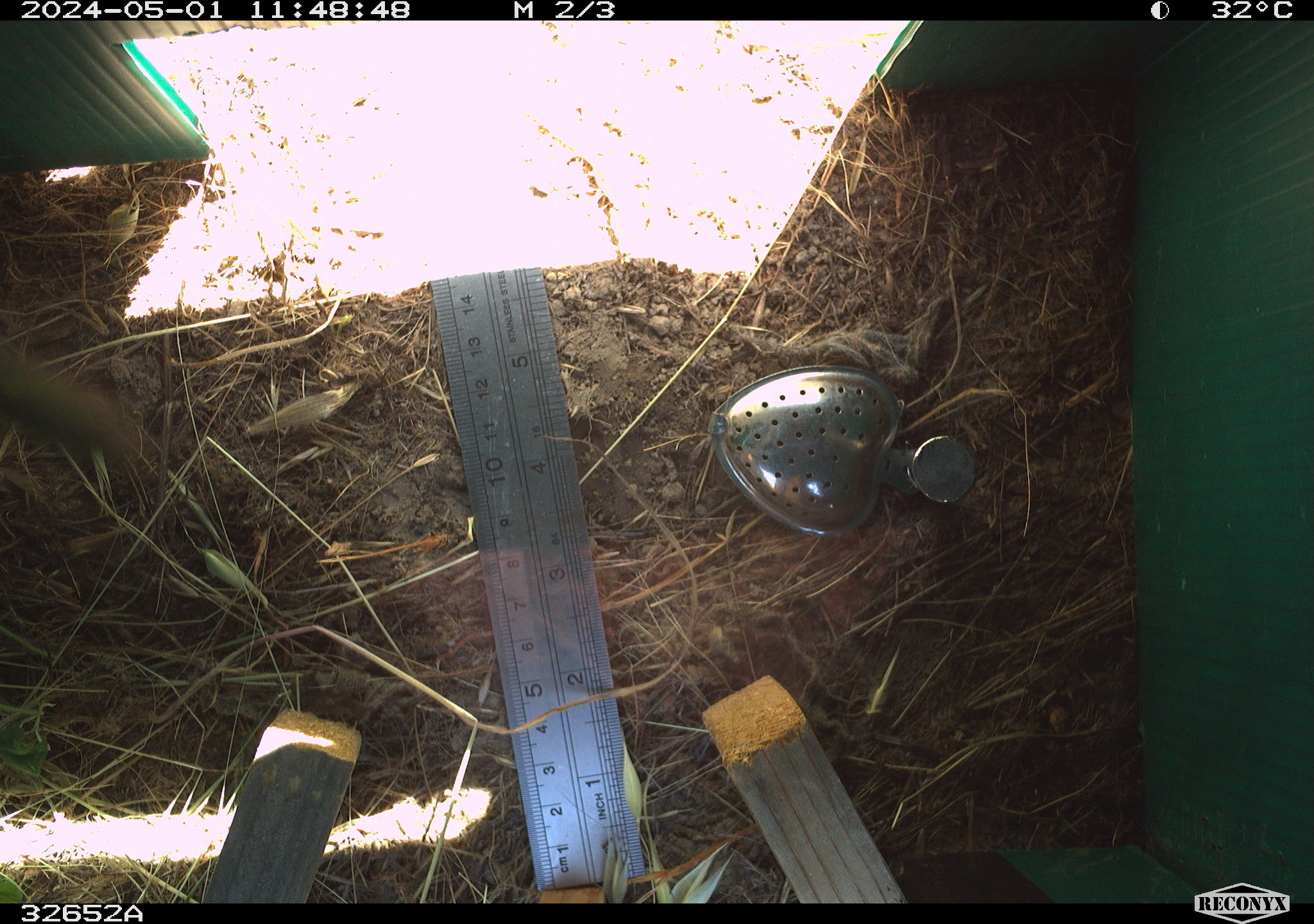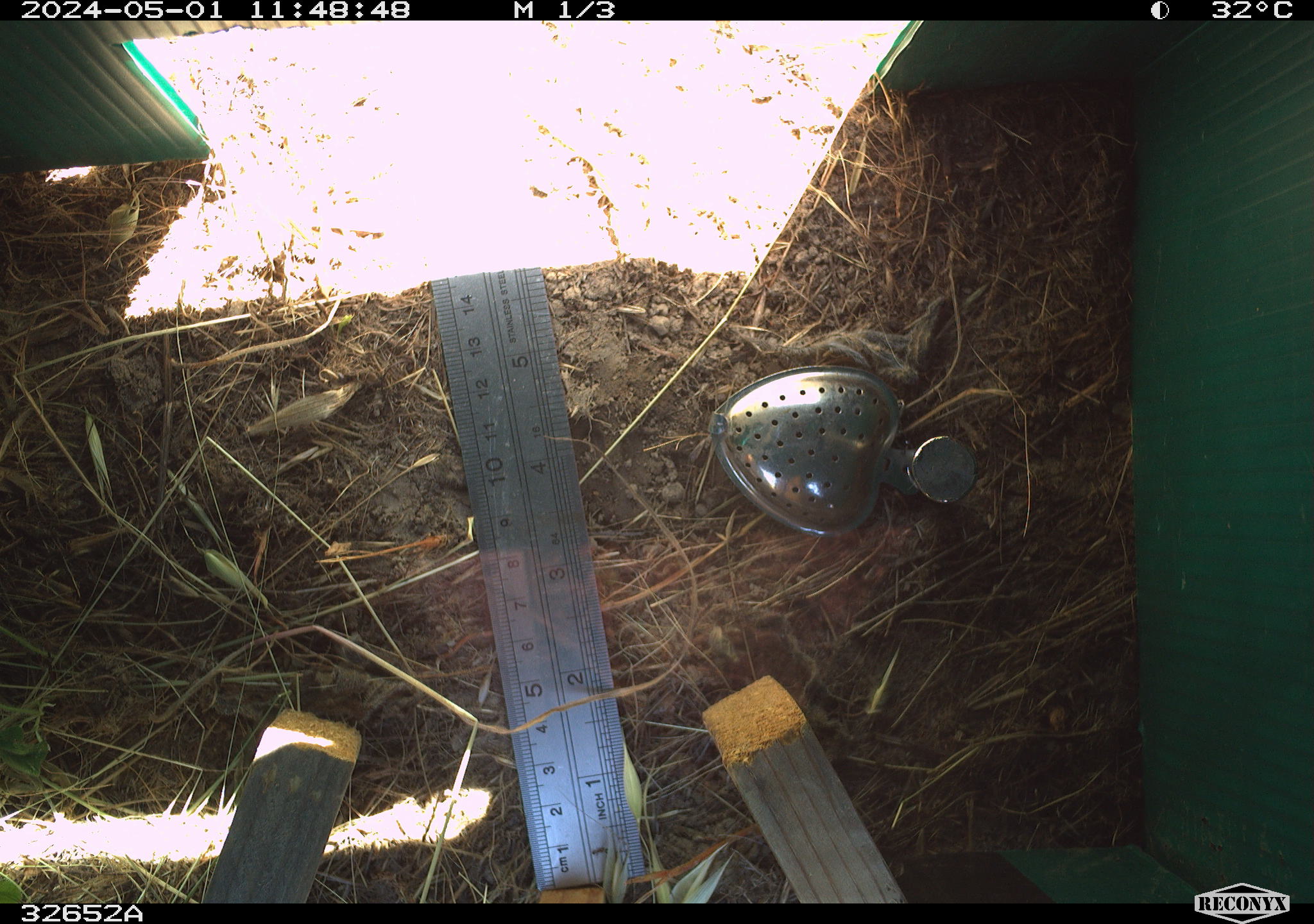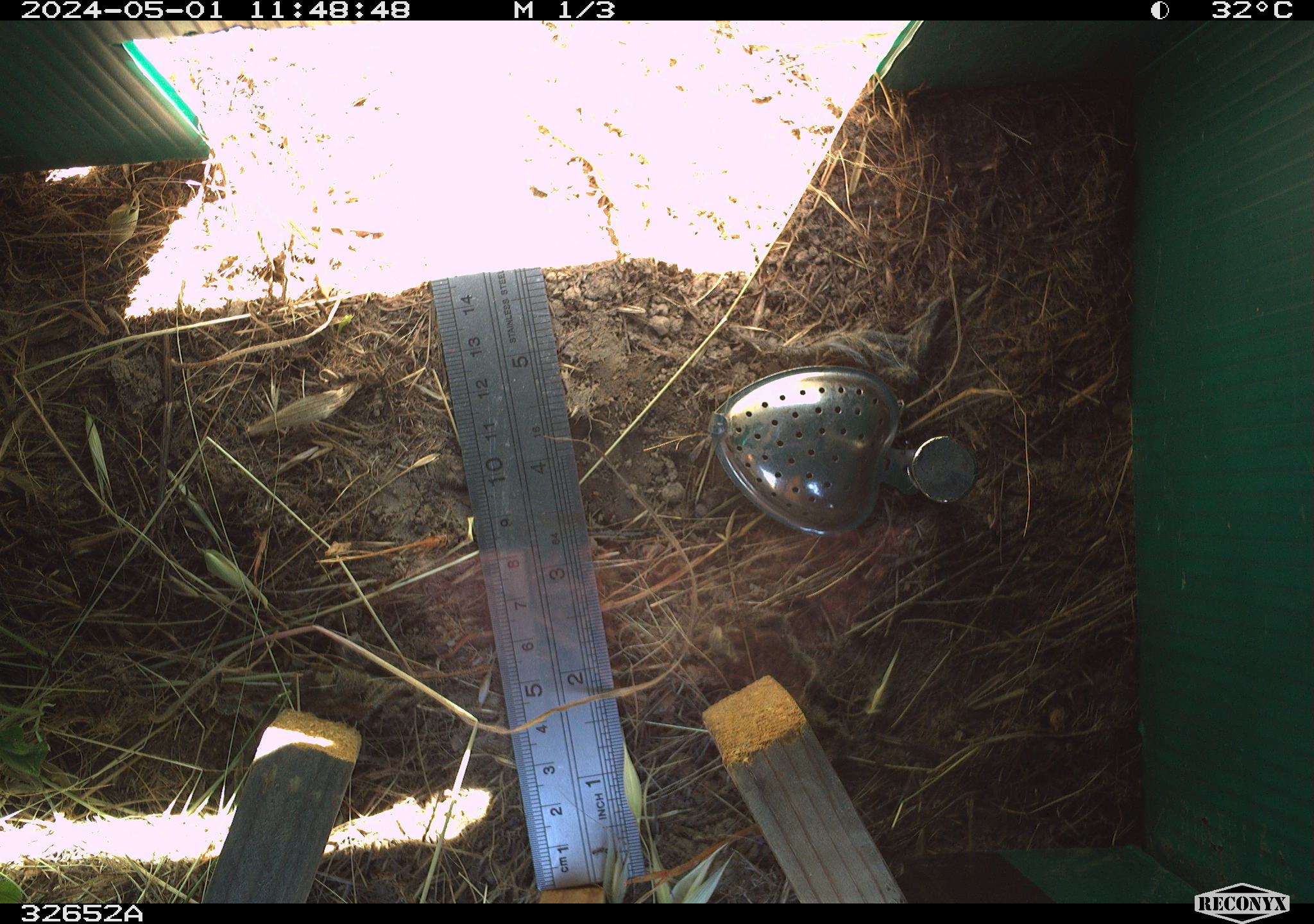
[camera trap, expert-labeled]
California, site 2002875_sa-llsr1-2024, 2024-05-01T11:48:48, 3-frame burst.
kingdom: Animalia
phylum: Arthropoda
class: Insecta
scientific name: Insecta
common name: insect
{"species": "insect (Insecta)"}